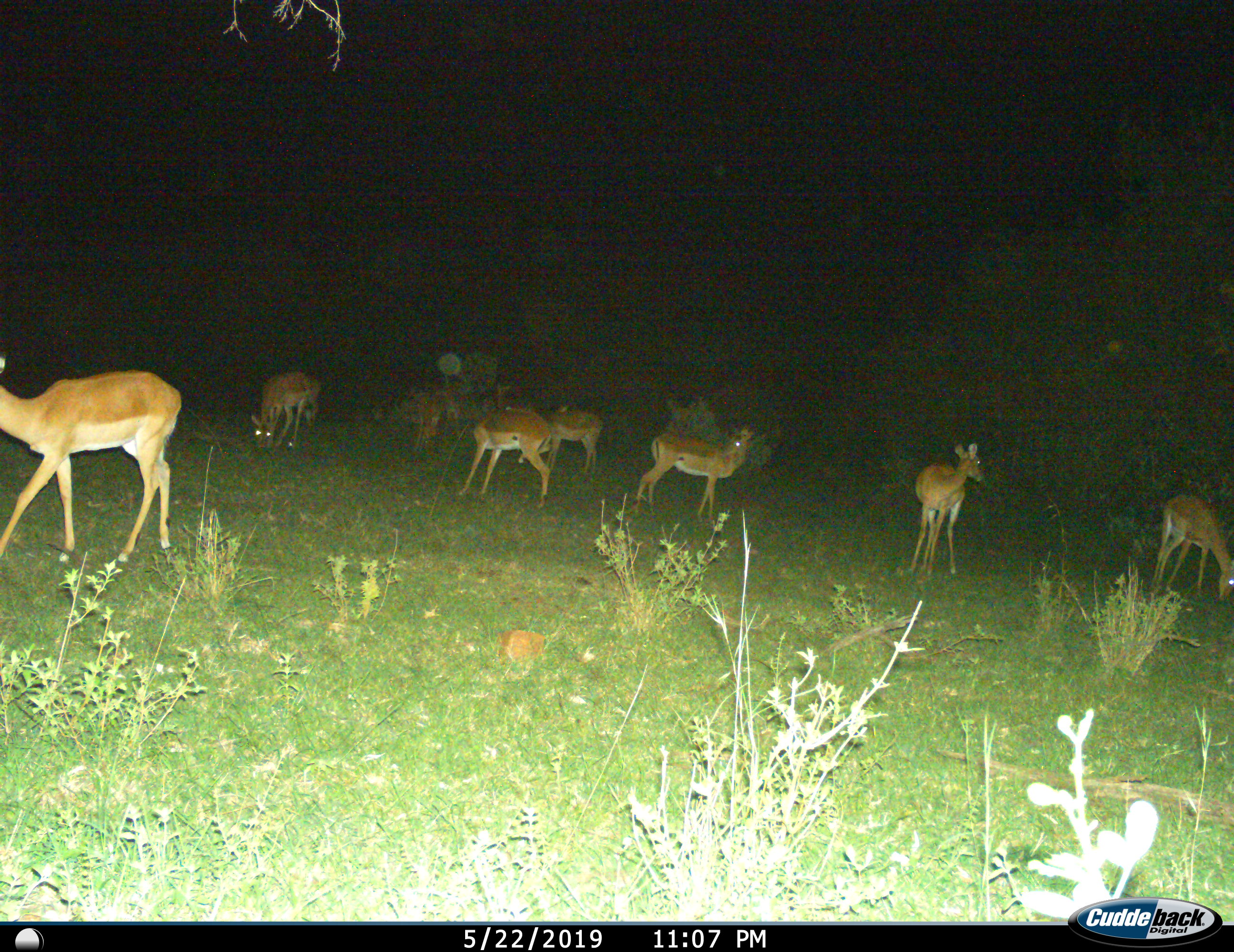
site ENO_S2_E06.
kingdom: Animalia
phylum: Chordata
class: Mammalia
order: Artiodactyla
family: Bovidae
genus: Aepyceros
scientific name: Aepyceros melampus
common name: impala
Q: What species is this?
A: Impala (Aepyceros melampus).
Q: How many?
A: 10.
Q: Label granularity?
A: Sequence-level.